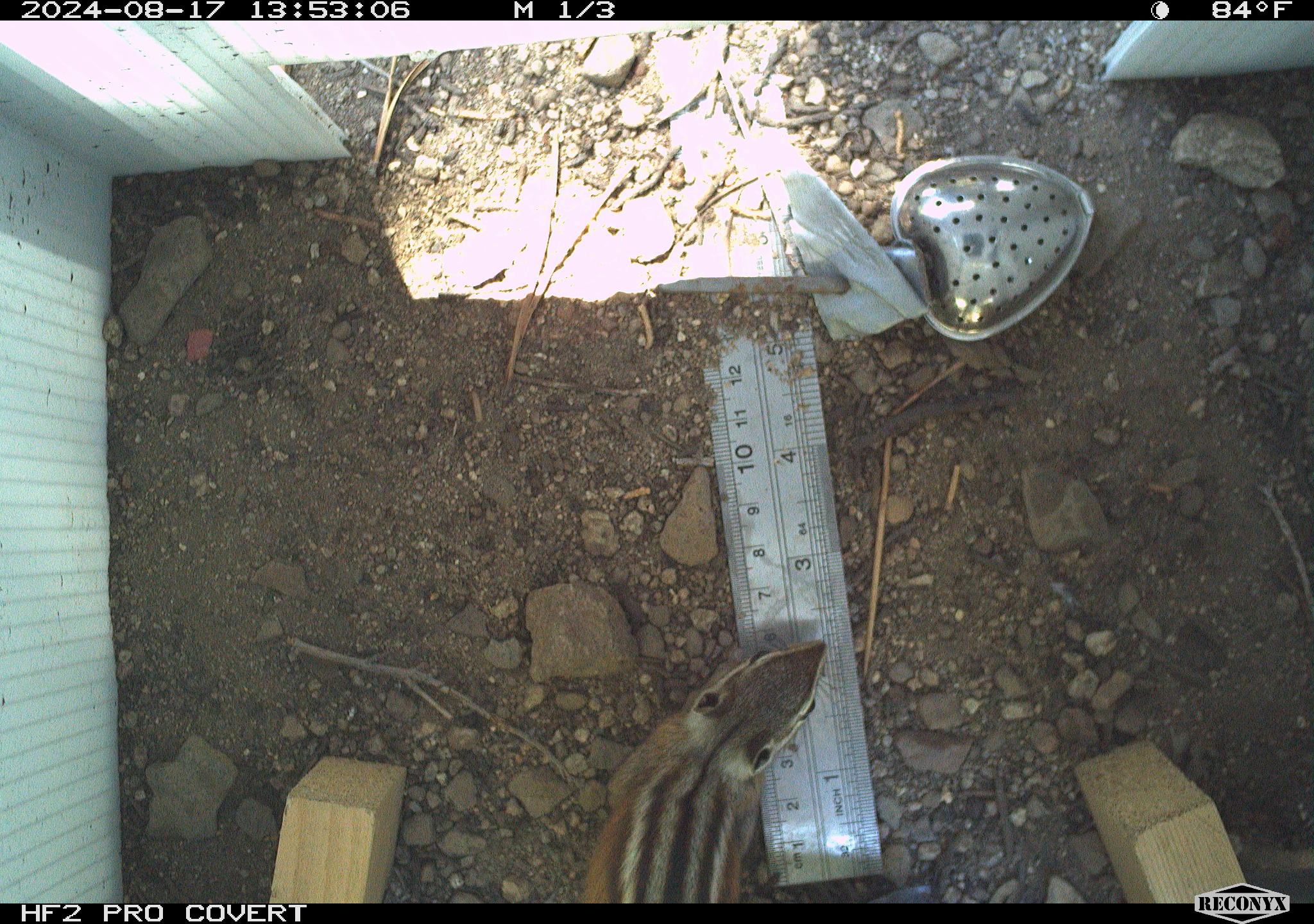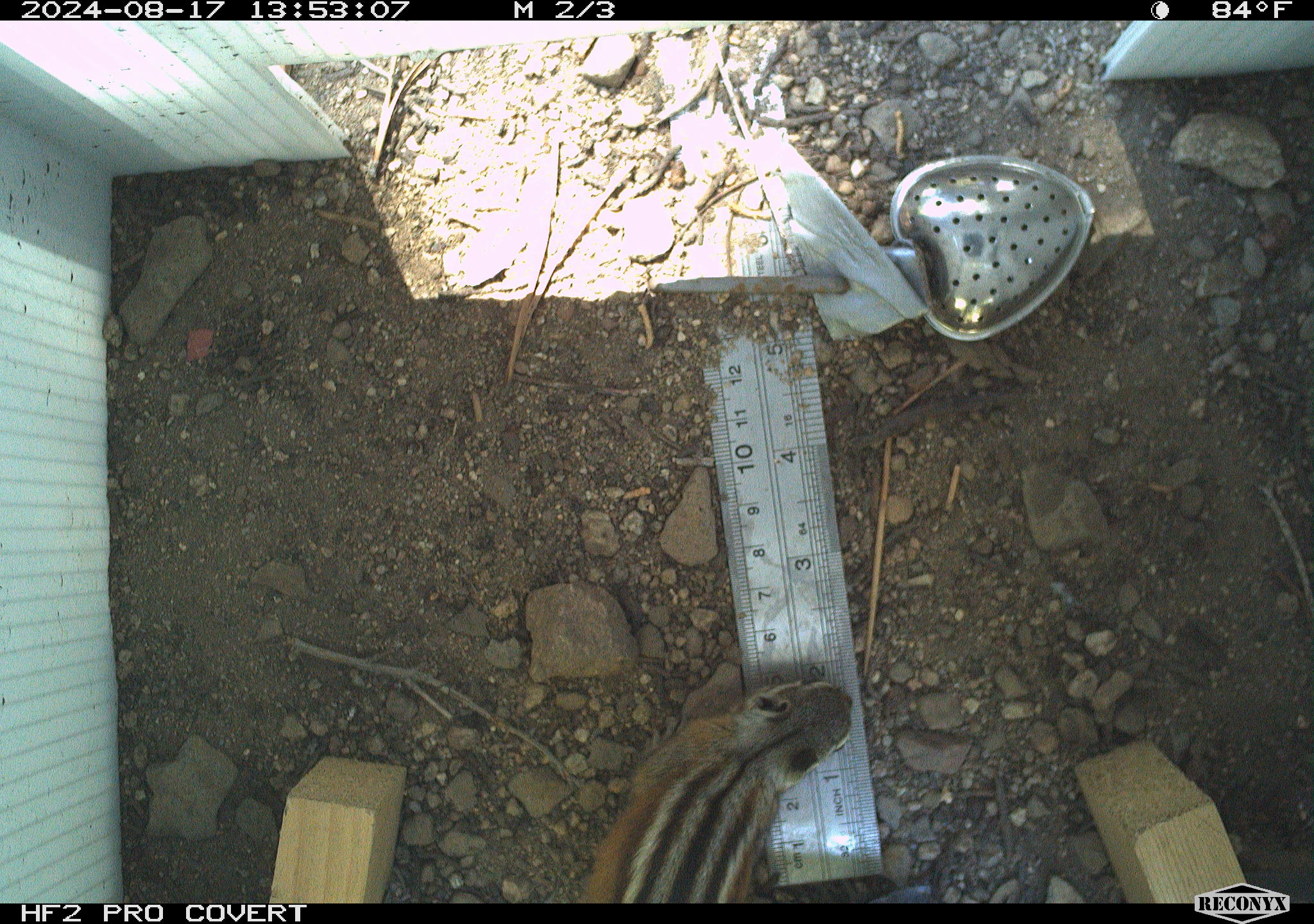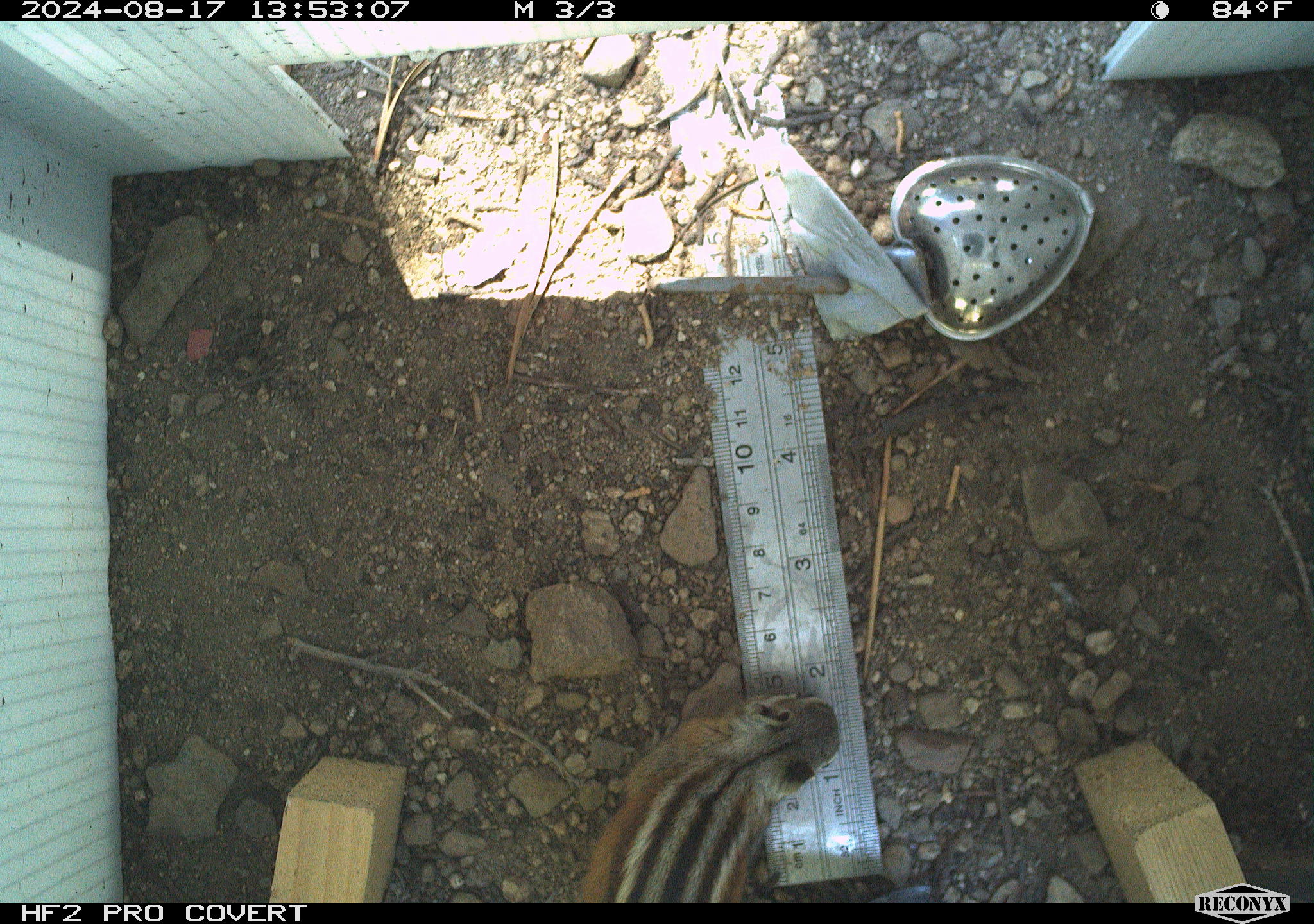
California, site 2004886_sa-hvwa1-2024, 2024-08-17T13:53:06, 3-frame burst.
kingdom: Animalia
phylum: Chordata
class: Mammalia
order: Rodentia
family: Sciuridae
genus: Neotamias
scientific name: Neotamias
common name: western chipmunks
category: neotamias species